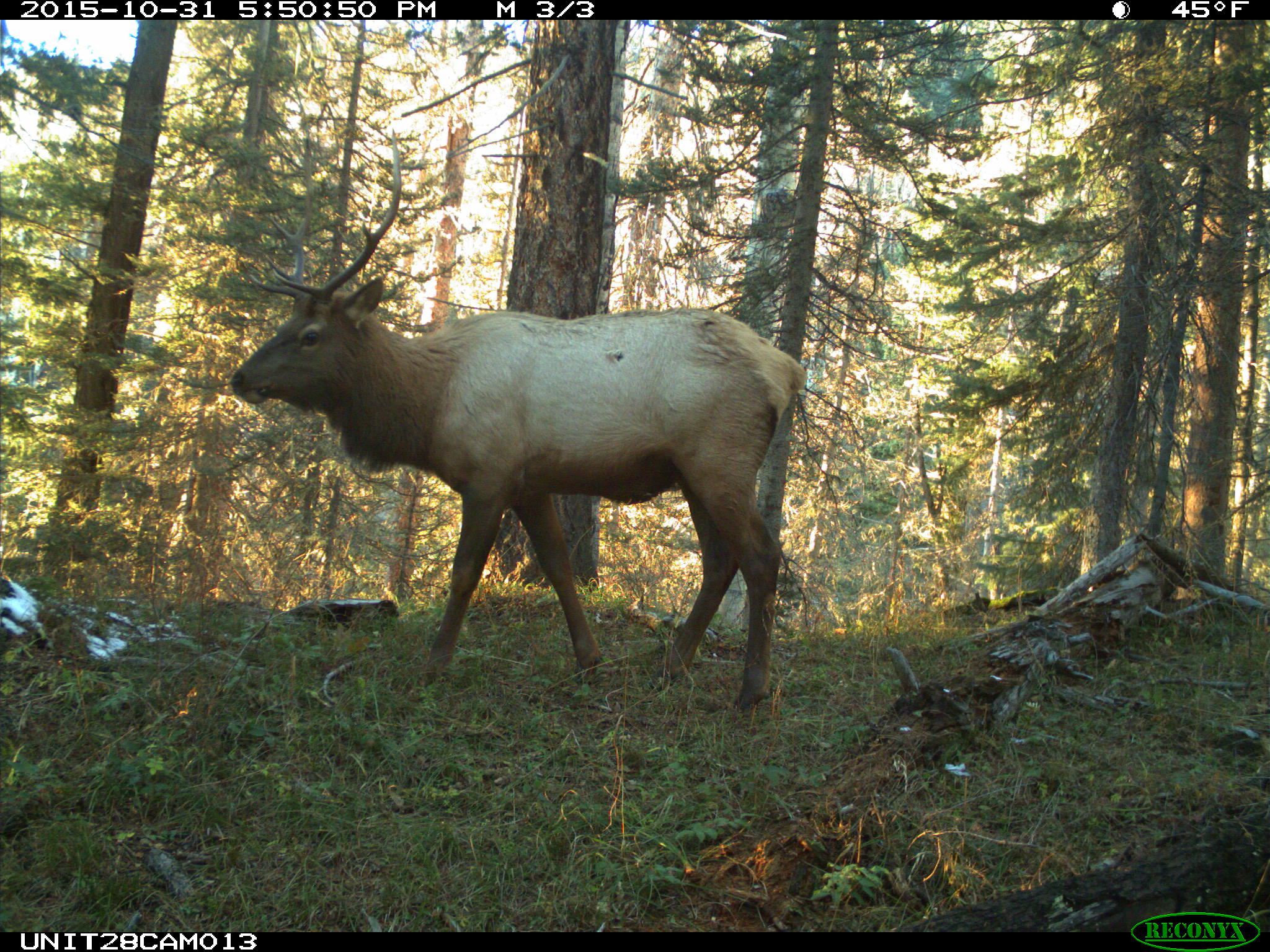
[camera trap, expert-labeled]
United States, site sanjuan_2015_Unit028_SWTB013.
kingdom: Animalia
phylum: Chordata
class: Mammalia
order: Artiodactyla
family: Cervidae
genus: Cervus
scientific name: Cervus elaphus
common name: red deer